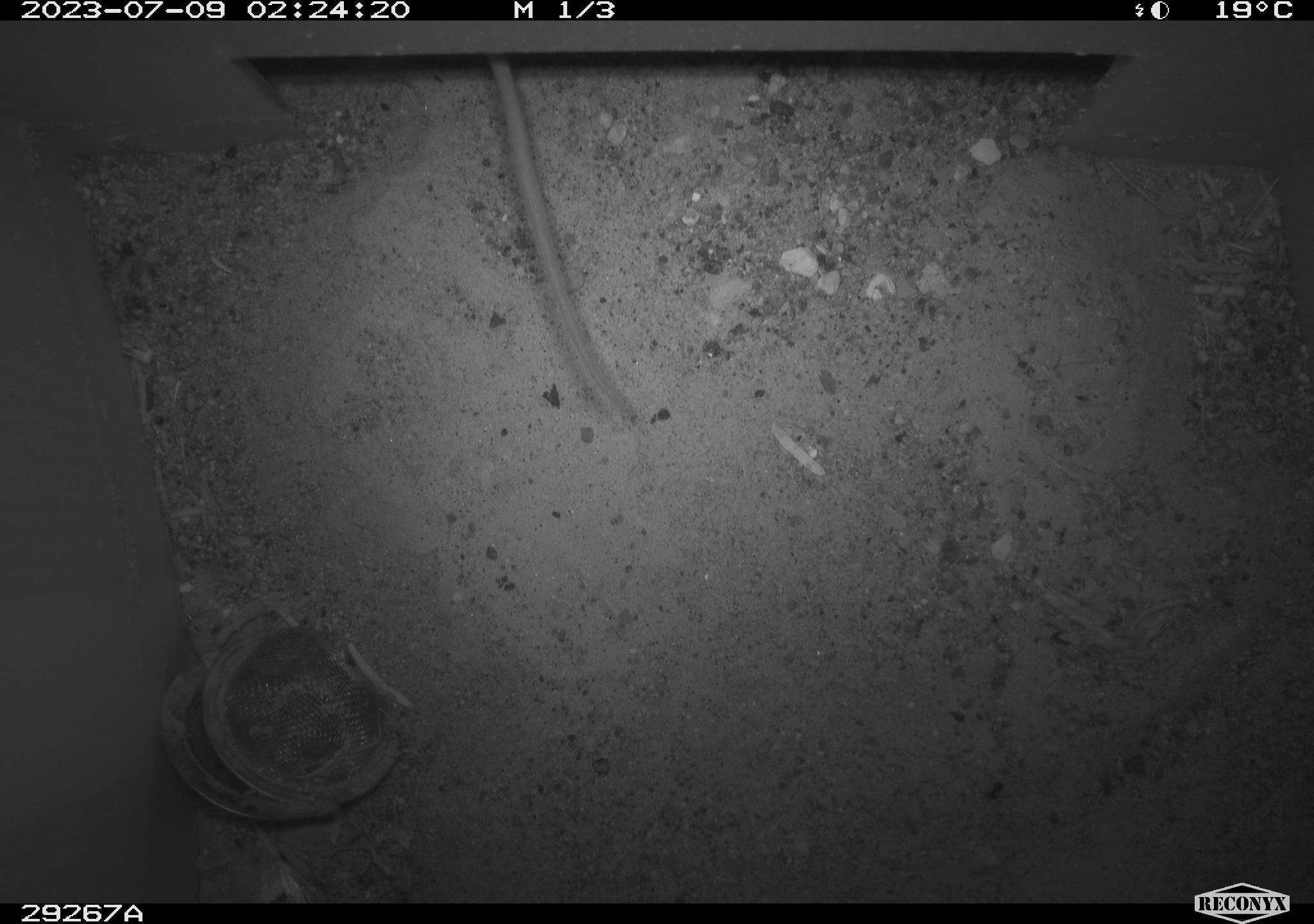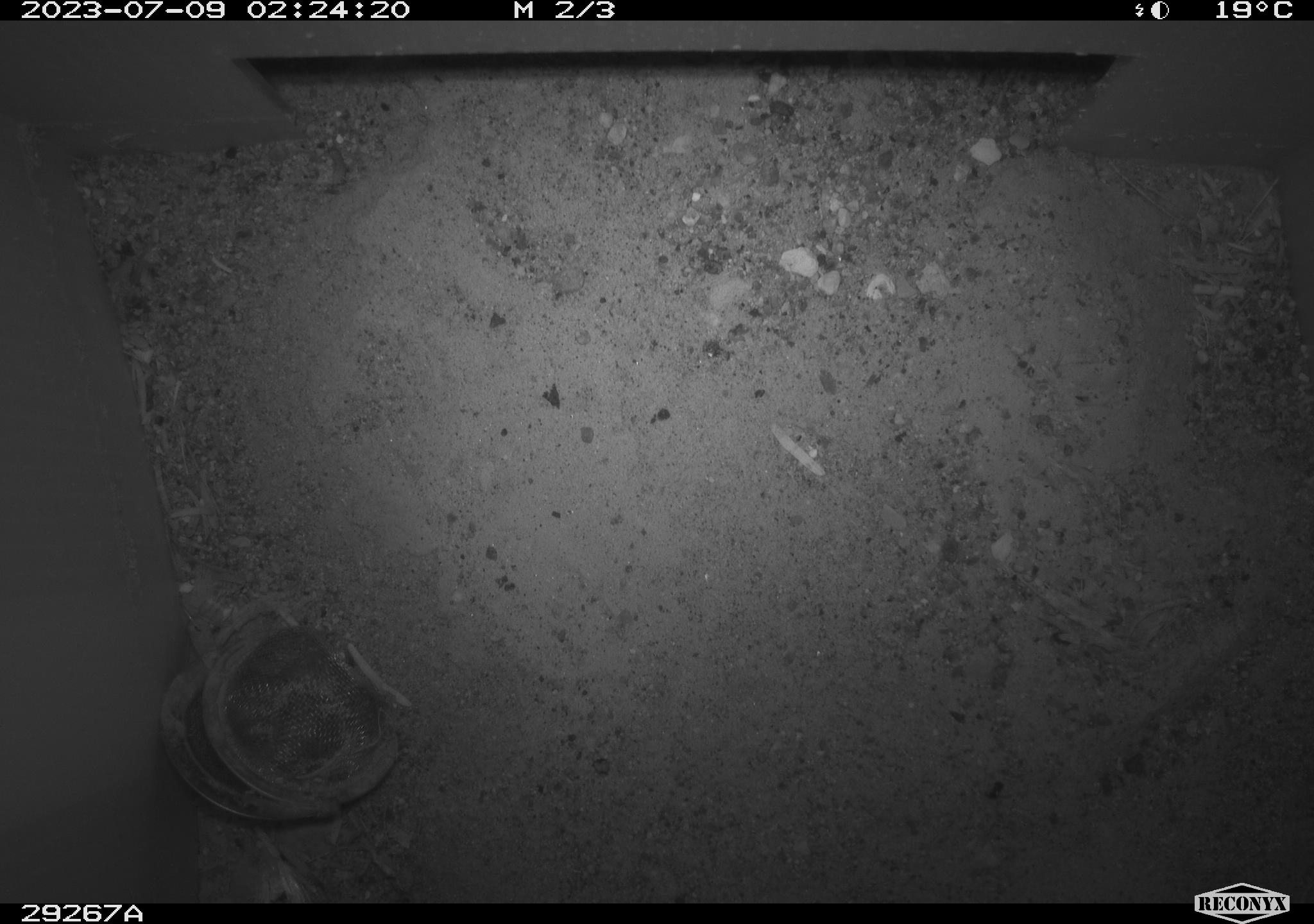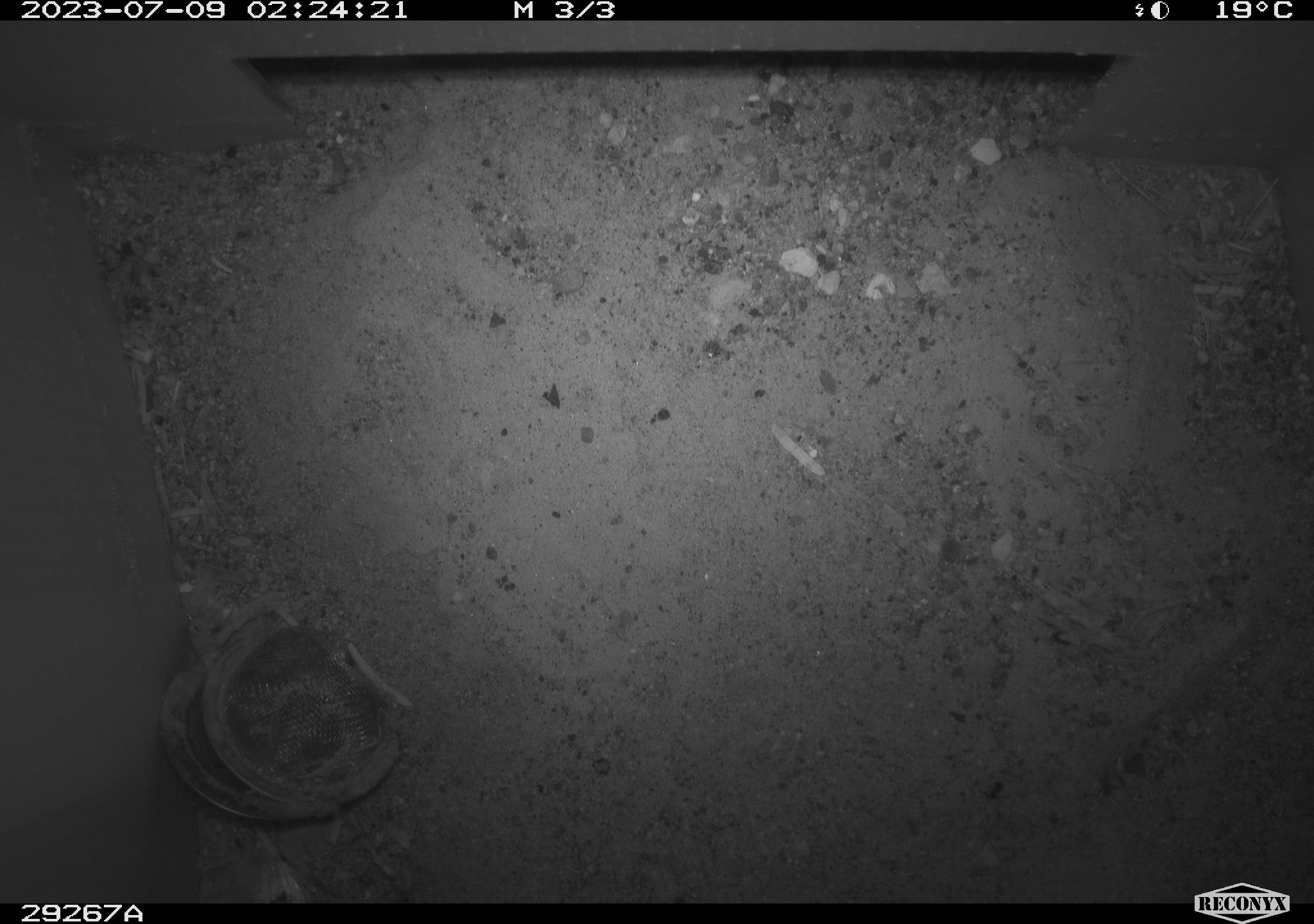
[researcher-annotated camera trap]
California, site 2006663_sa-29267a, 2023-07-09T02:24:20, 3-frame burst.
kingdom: Animalia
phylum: Chordata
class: Mammalia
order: Rodentia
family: Cricetidae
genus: Peromyscus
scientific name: Peromyscus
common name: deer mice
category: peromyscus species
Peromyscus species (deer mice) (Peromyscus).